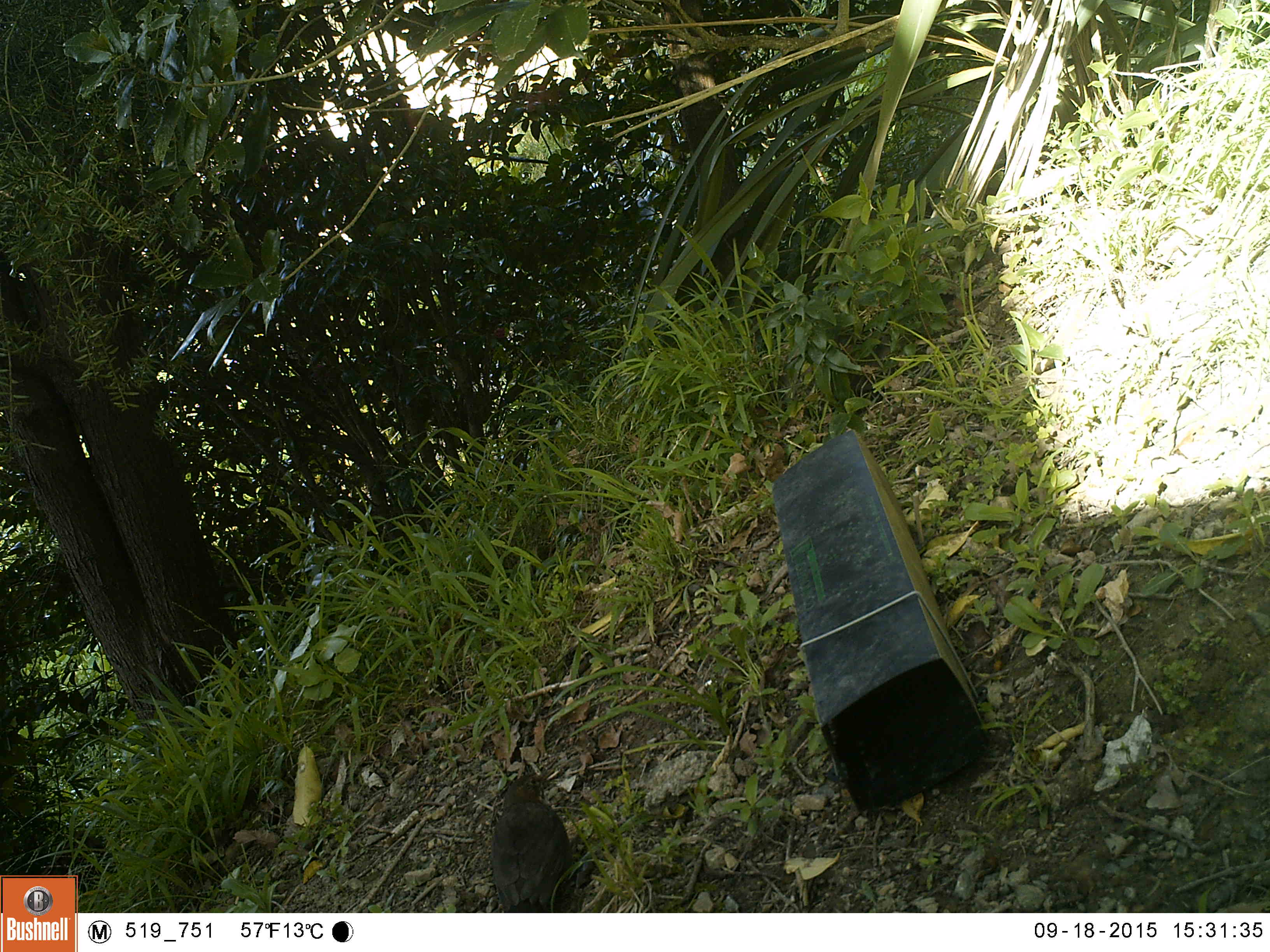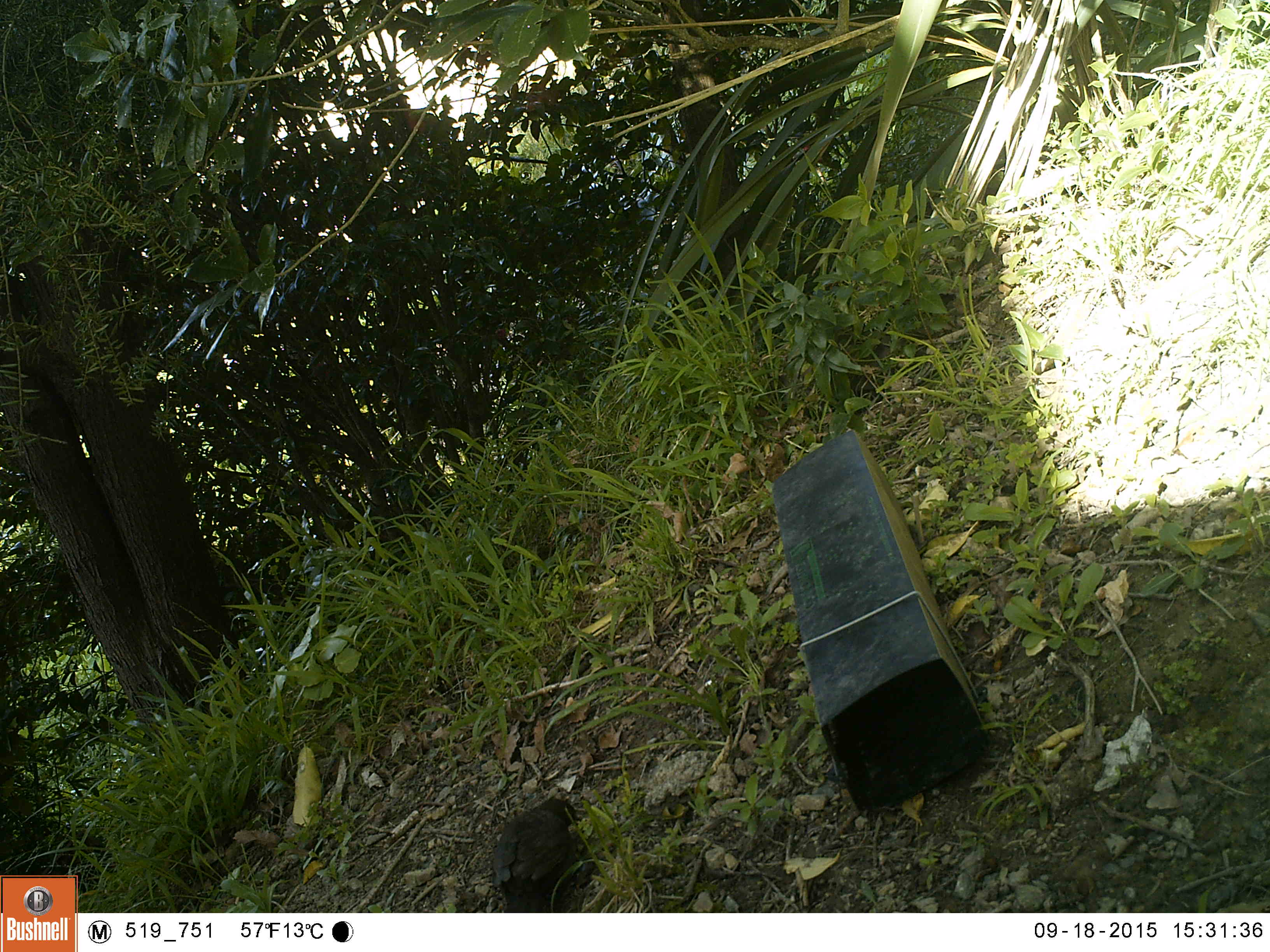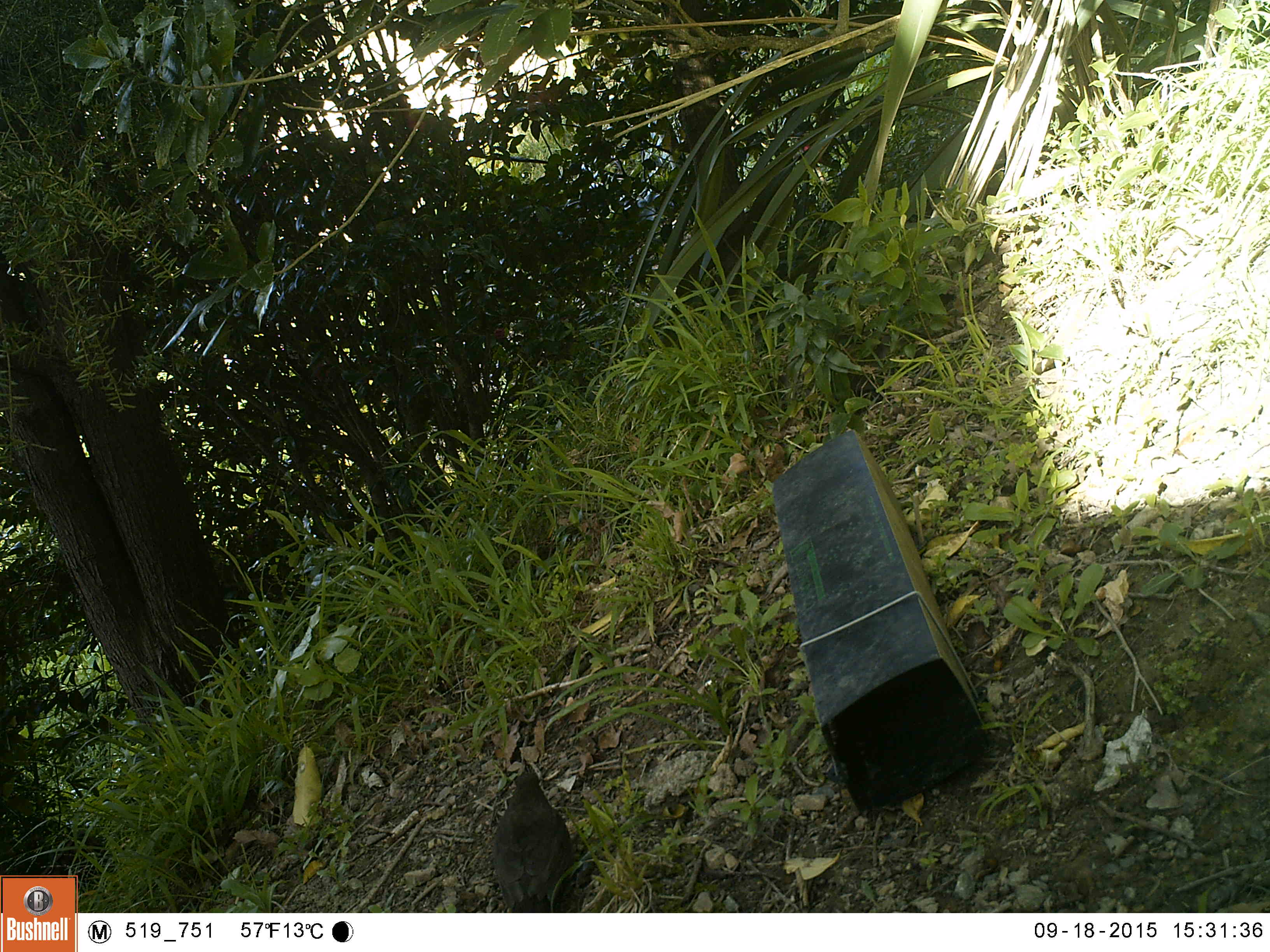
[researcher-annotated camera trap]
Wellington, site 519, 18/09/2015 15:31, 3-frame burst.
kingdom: Animalia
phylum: Chordata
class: Aves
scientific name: Aves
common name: bird